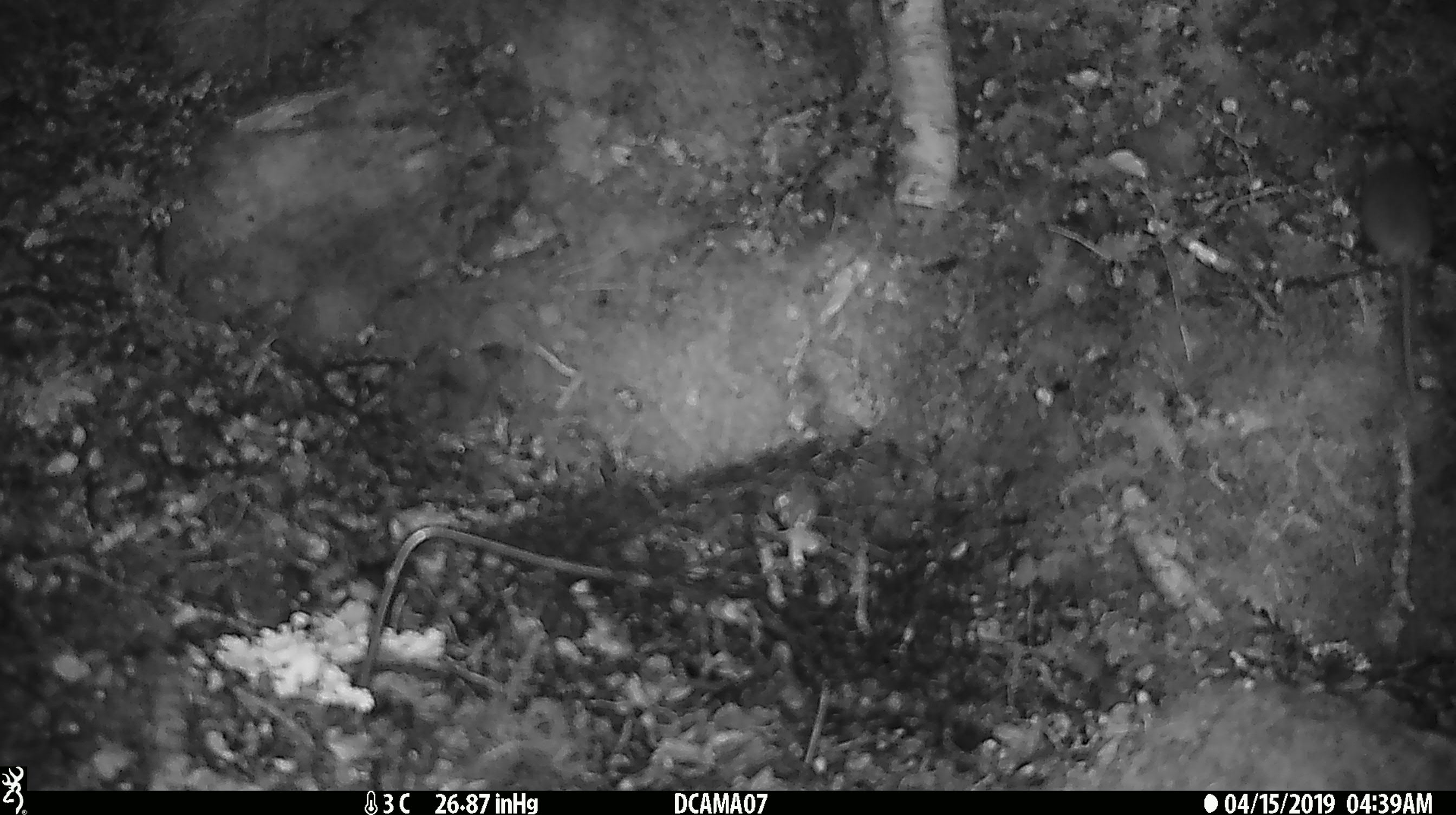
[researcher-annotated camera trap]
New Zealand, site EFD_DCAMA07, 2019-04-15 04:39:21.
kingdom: Animalia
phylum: Chordata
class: Mammalia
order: Rodentia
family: Muridae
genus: Mus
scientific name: Mus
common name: mouse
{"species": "mouse (Mus)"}